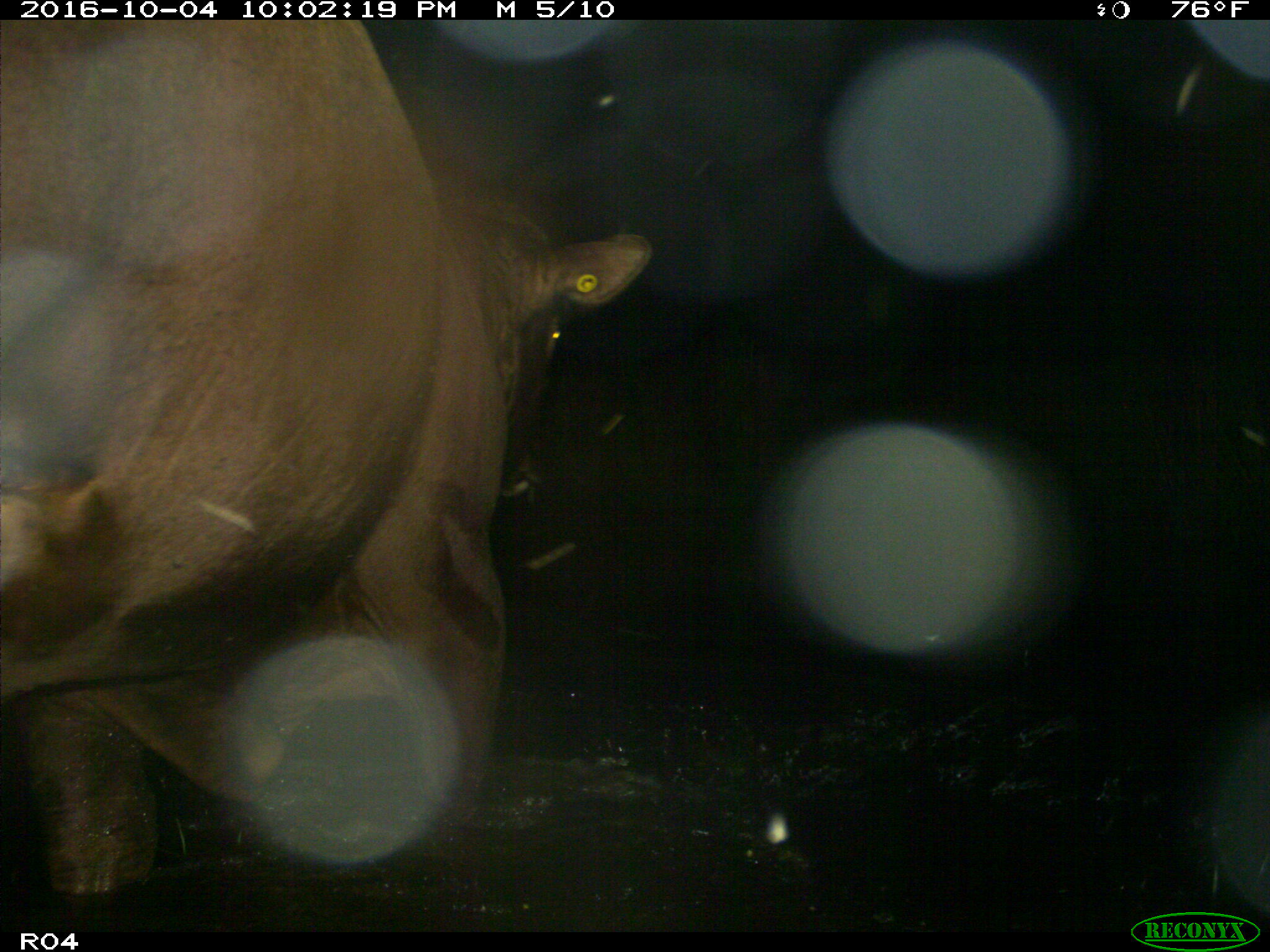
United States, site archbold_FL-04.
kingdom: Animalia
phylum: Chordata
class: Mammalia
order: Artiodactyla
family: Bovidae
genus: Bos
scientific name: Bos taurus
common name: domestic cow